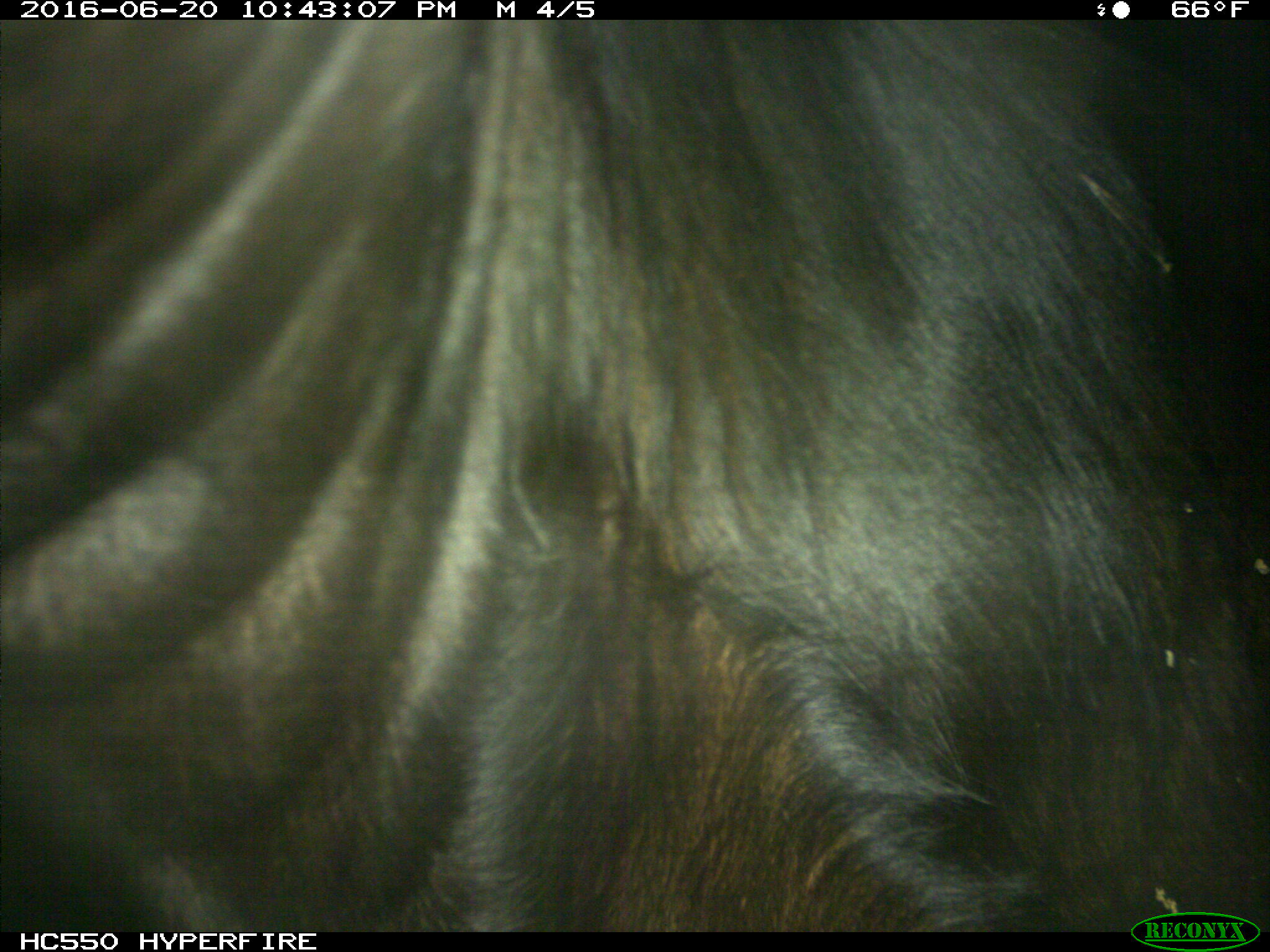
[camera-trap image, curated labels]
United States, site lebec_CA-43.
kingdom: Animalia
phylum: Chordata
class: Mammalia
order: Artiodactyla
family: Bovidae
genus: Bos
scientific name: Bos taurus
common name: domestic cow